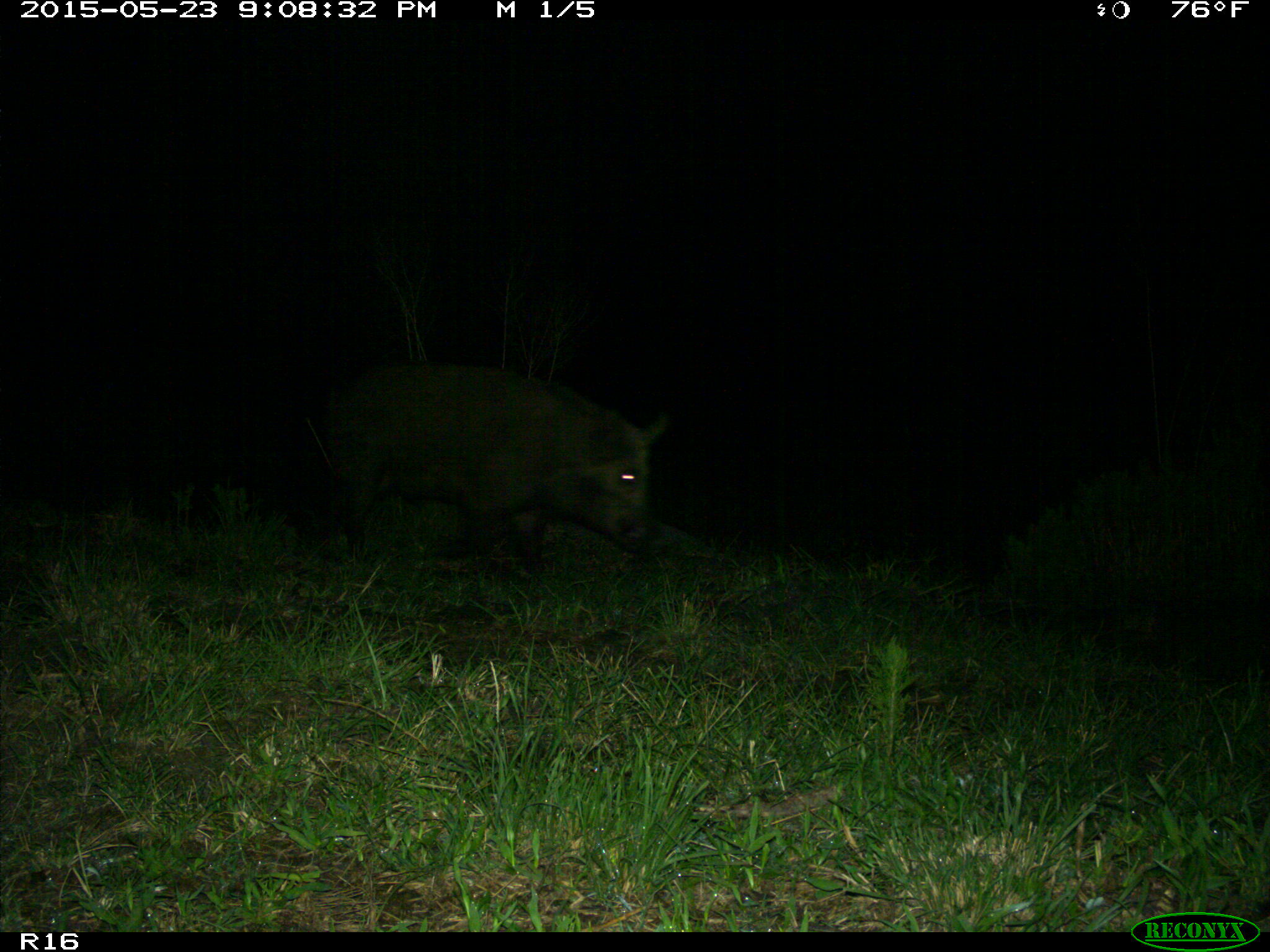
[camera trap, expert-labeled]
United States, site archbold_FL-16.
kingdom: Animalia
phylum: Chordata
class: Mammalia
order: Artiodactyla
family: Suidae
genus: Sus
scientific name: Sus scrofa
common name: wild boar